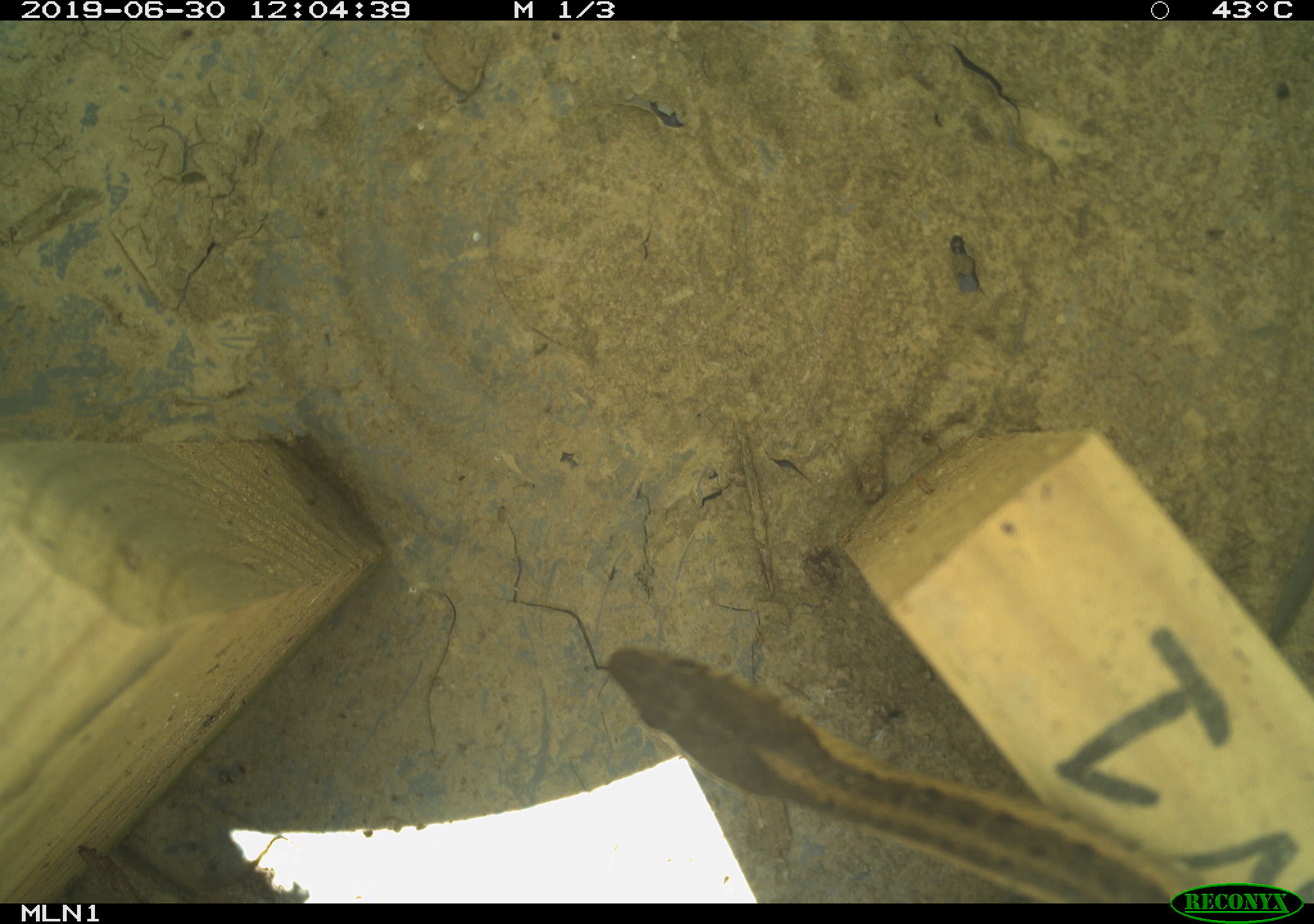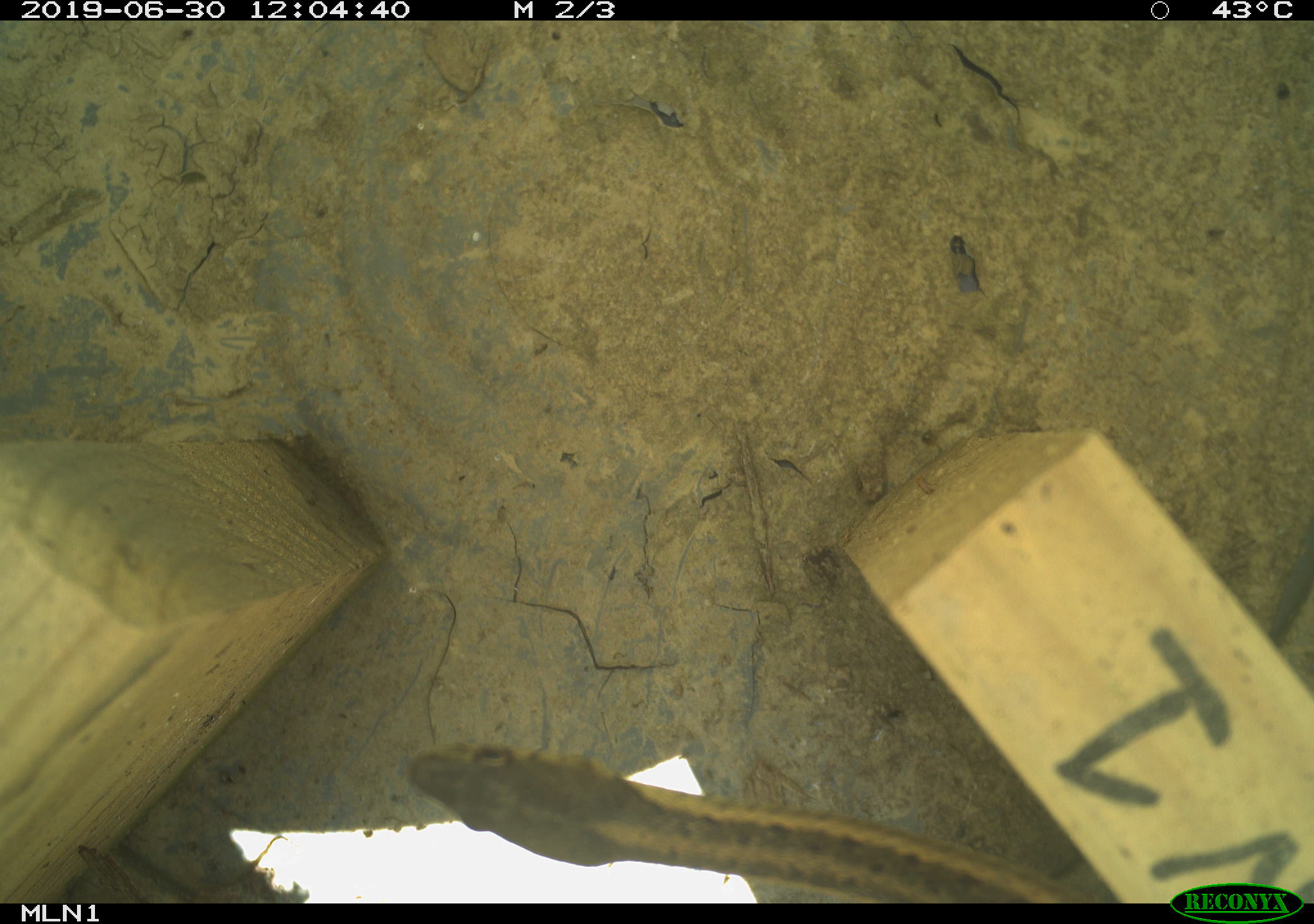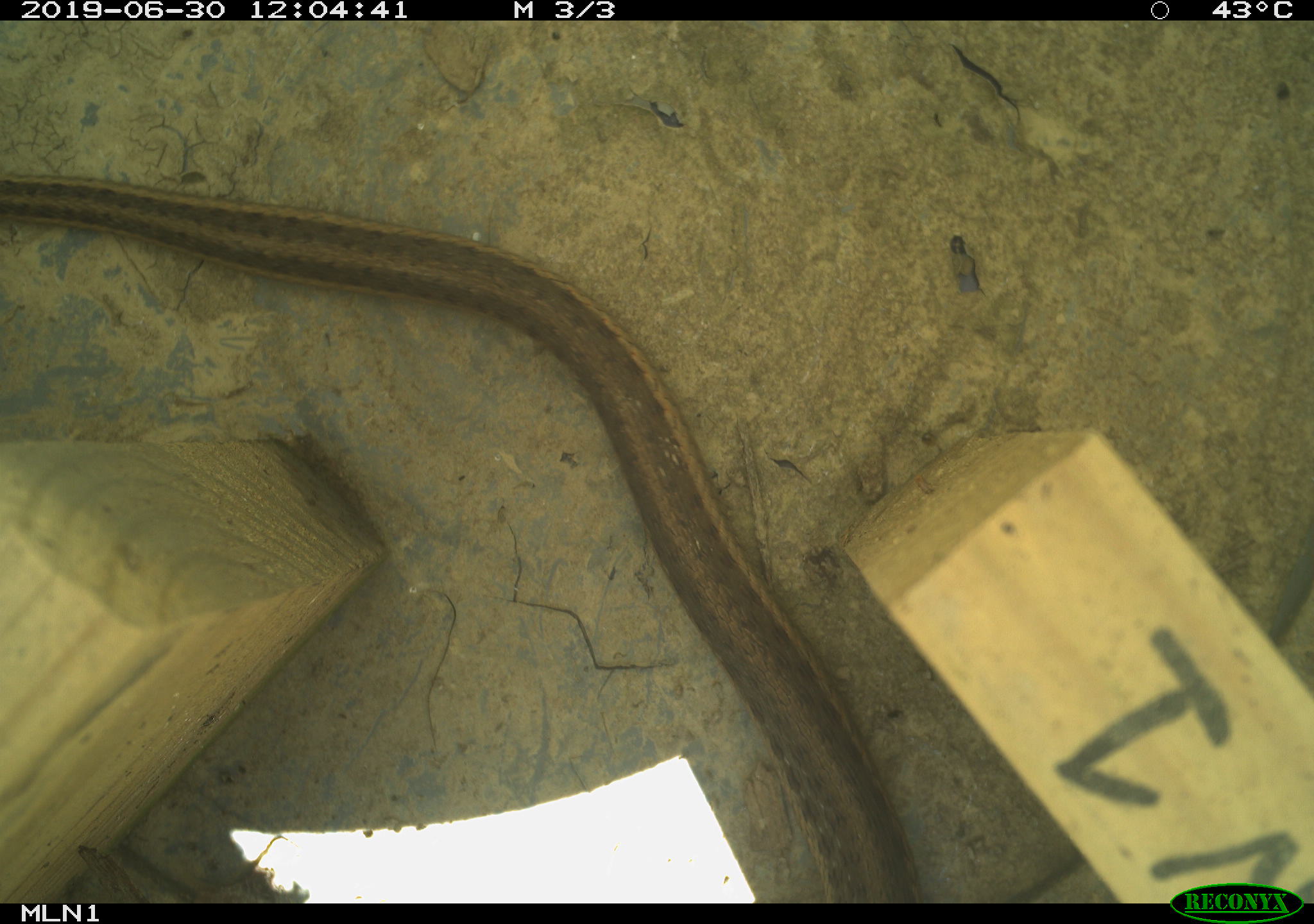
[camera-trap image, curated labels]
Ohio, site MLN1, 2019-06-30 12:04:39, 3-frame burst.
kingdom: Animalia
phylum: Chordata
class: Reptilia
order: Squamata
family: Colubridae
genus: Thamnophis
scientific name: Thamnophis sirtalis sirtalis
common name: eastern gartersnake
Eastern gartersnake (Thamnophis sirtalis sirtalis).